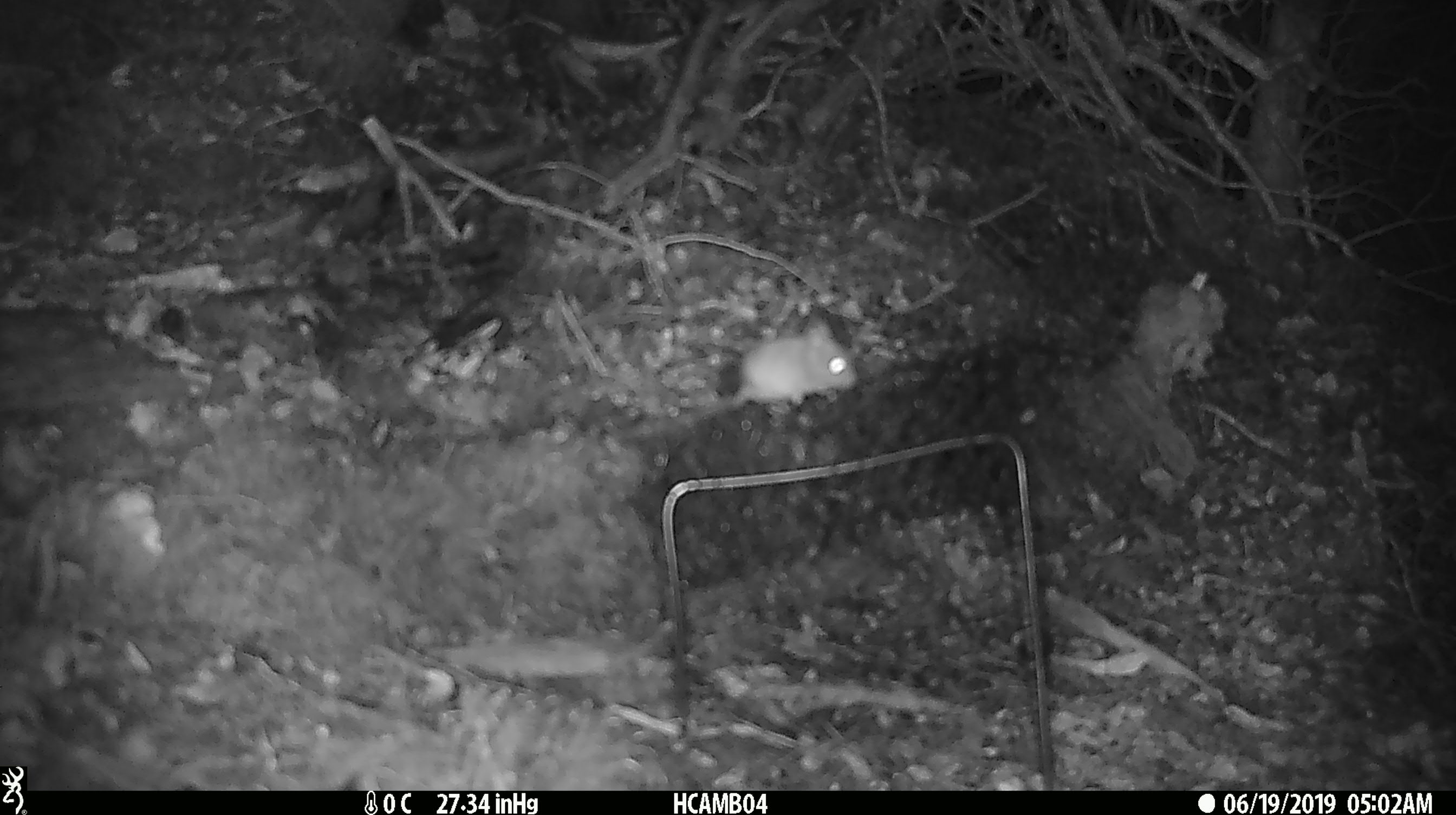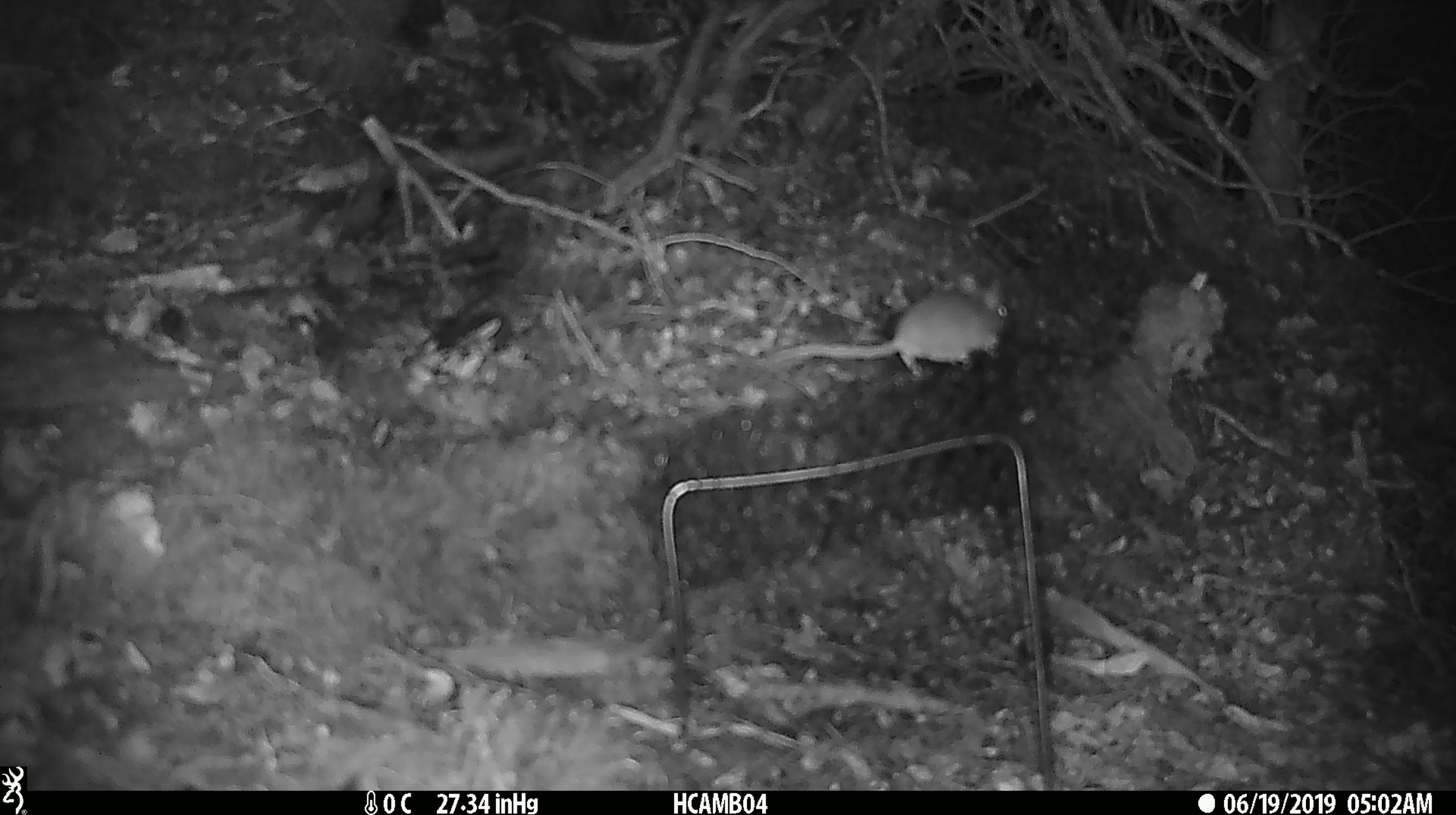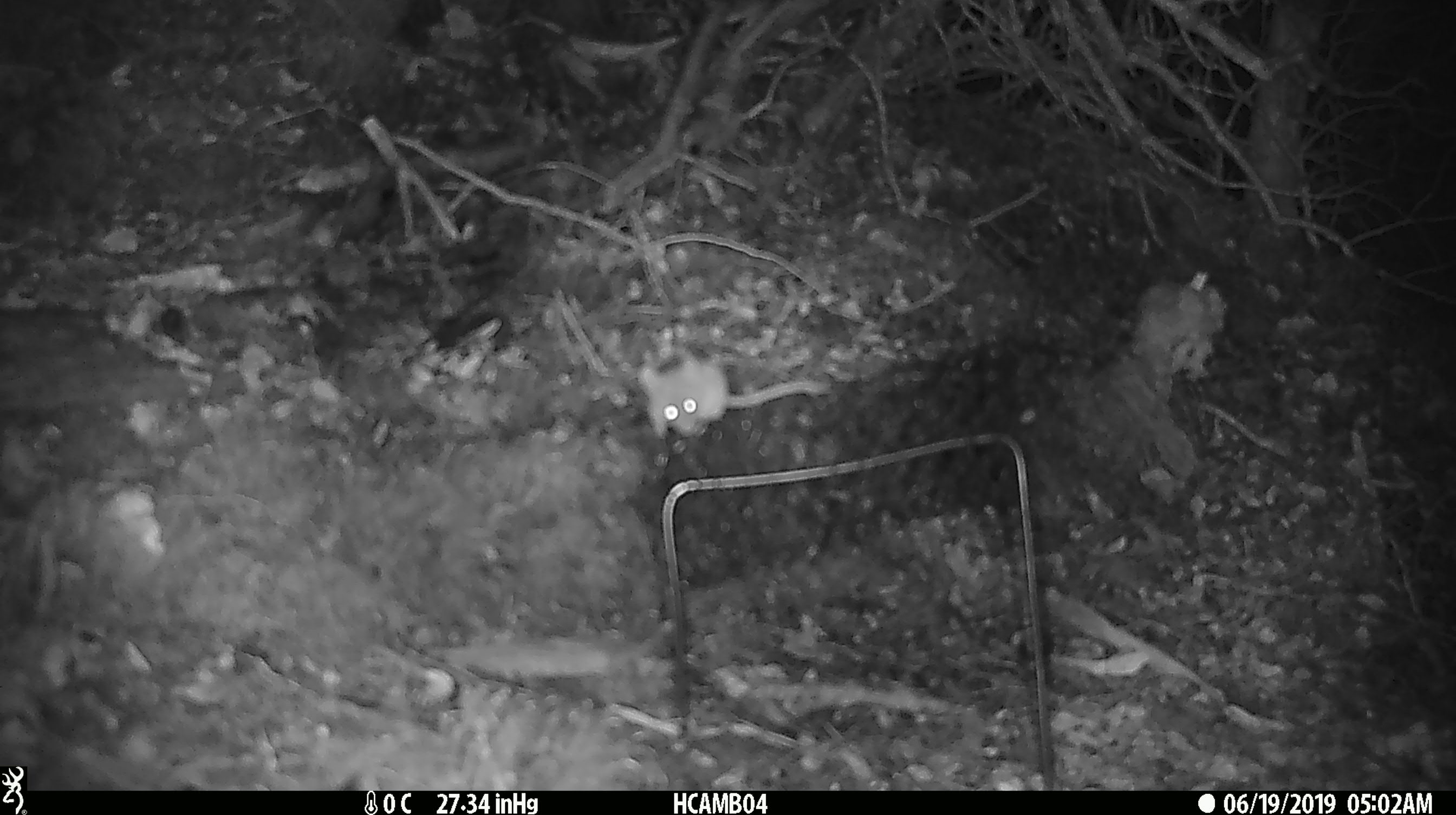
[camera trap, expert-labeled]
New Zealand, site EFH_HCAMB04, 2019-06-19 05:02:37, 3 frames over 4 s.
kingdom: Animalia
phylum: Chordata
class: Mammalia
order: Rodentia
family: Muridae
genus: Mus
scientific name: Mus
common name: mouse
Mouse (Mus).